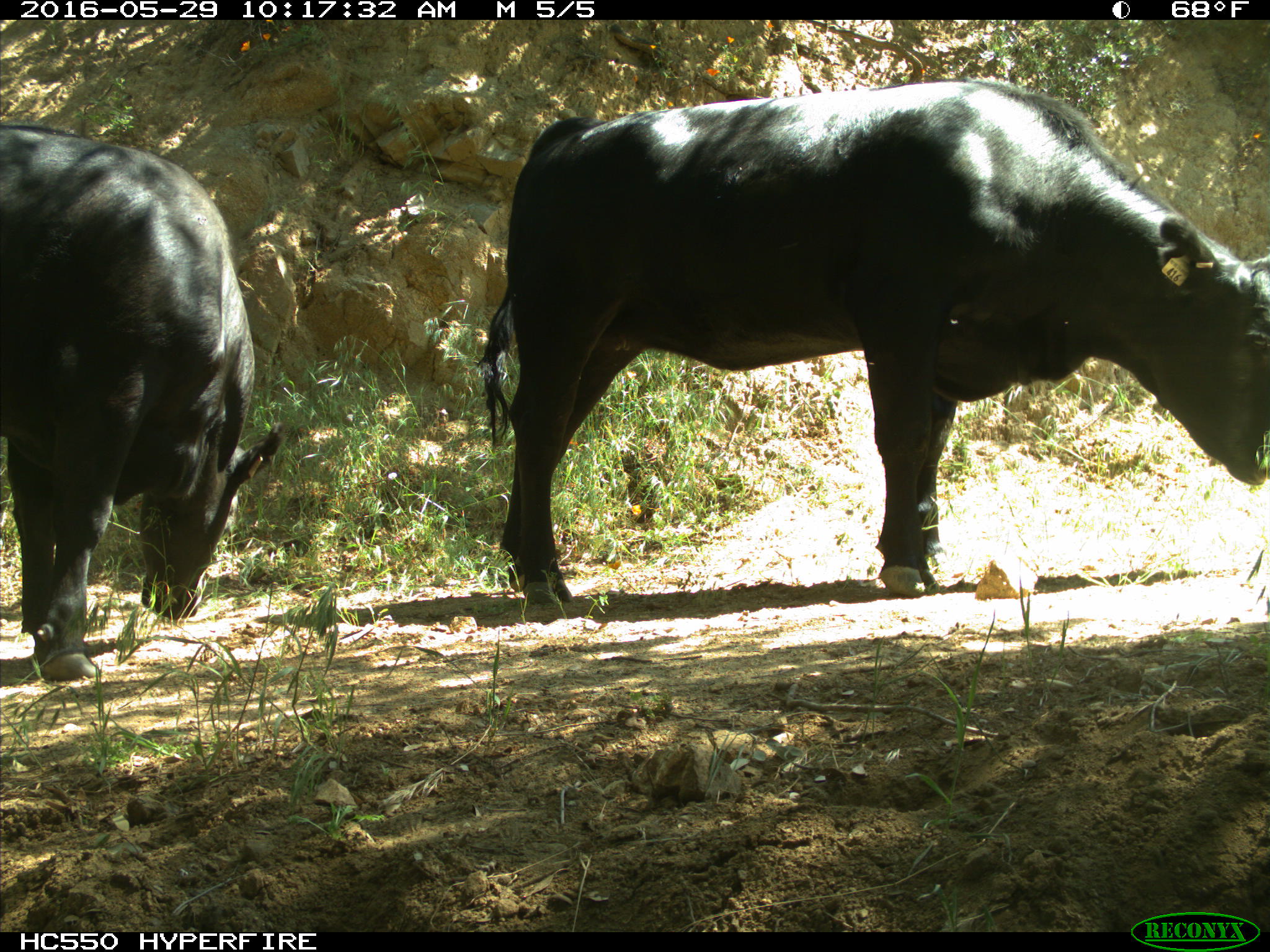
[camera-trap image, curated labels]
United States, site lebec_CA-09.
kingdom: Animalia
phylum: Chordata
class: Mammalia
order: Artiodactyla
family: Bovidae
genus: Bos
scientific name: Bos taurus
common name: domestic cow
Bos taurus (domestic cow).